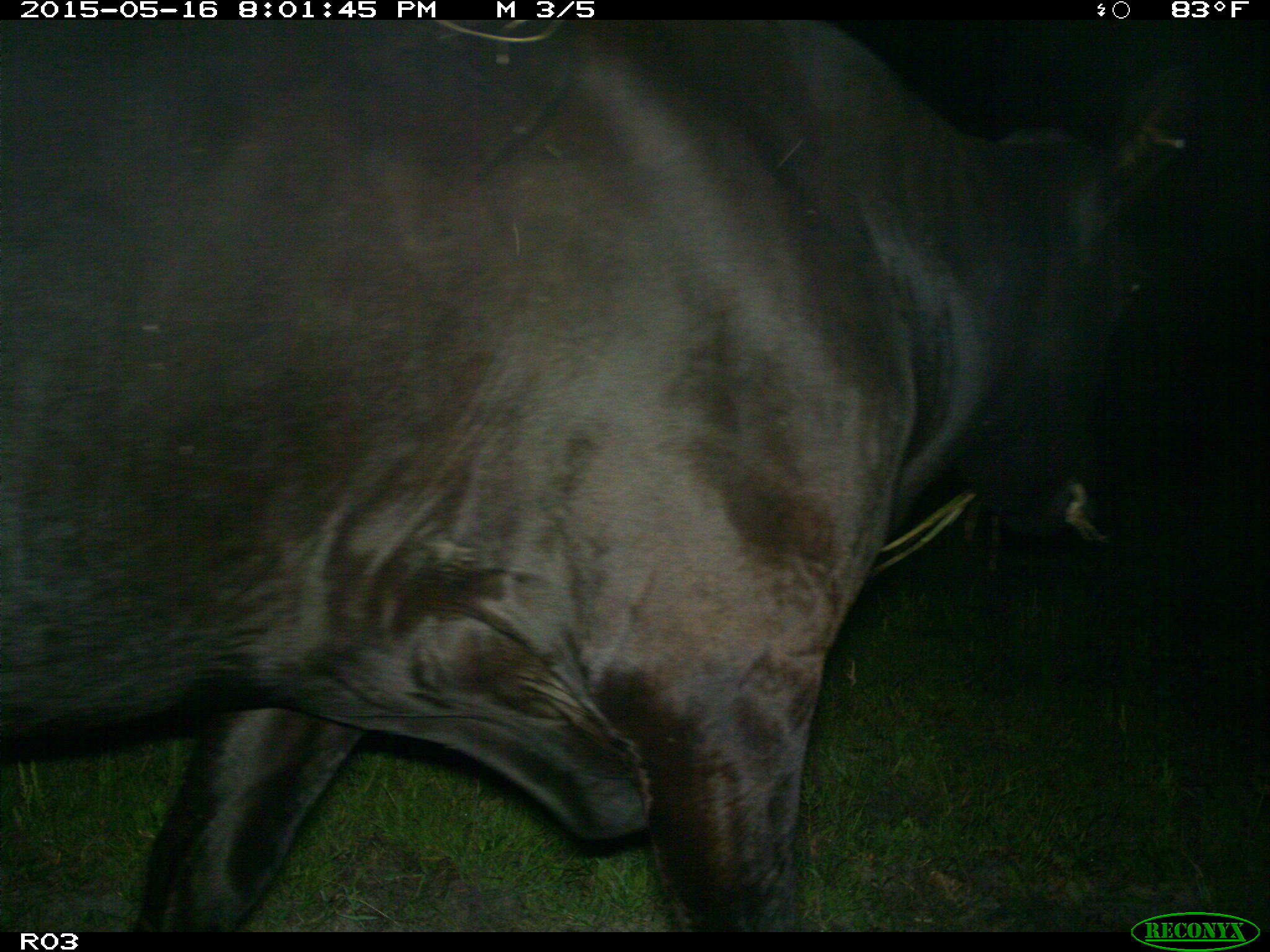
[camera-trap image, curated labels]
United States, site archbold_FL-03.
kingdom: Animalia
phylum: Chordata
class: Mammalia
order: Artiodactyla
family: Bovidae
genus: Bos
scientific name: Bos taurus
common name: domestic cow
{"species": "Bos taurus (domestic cow)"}